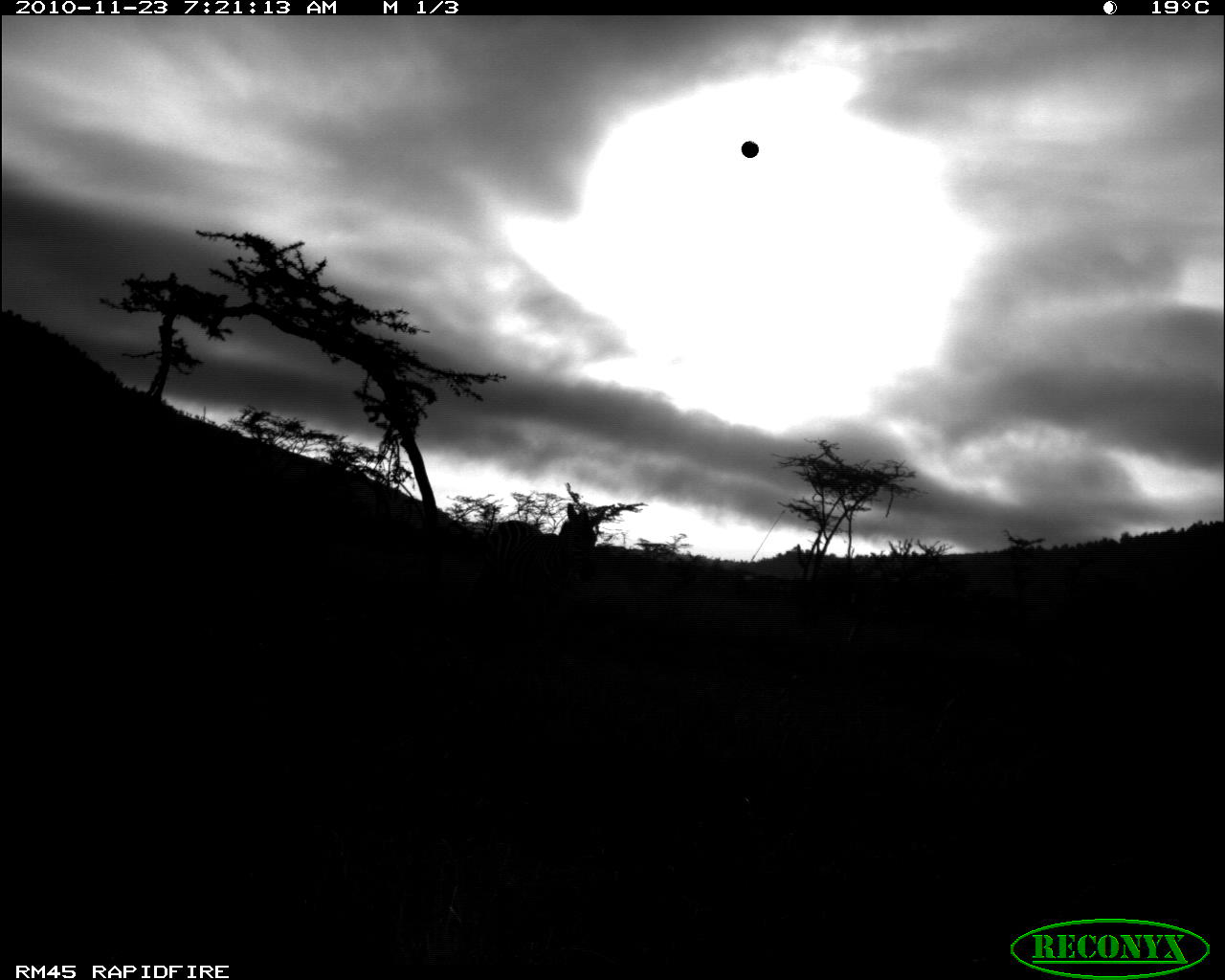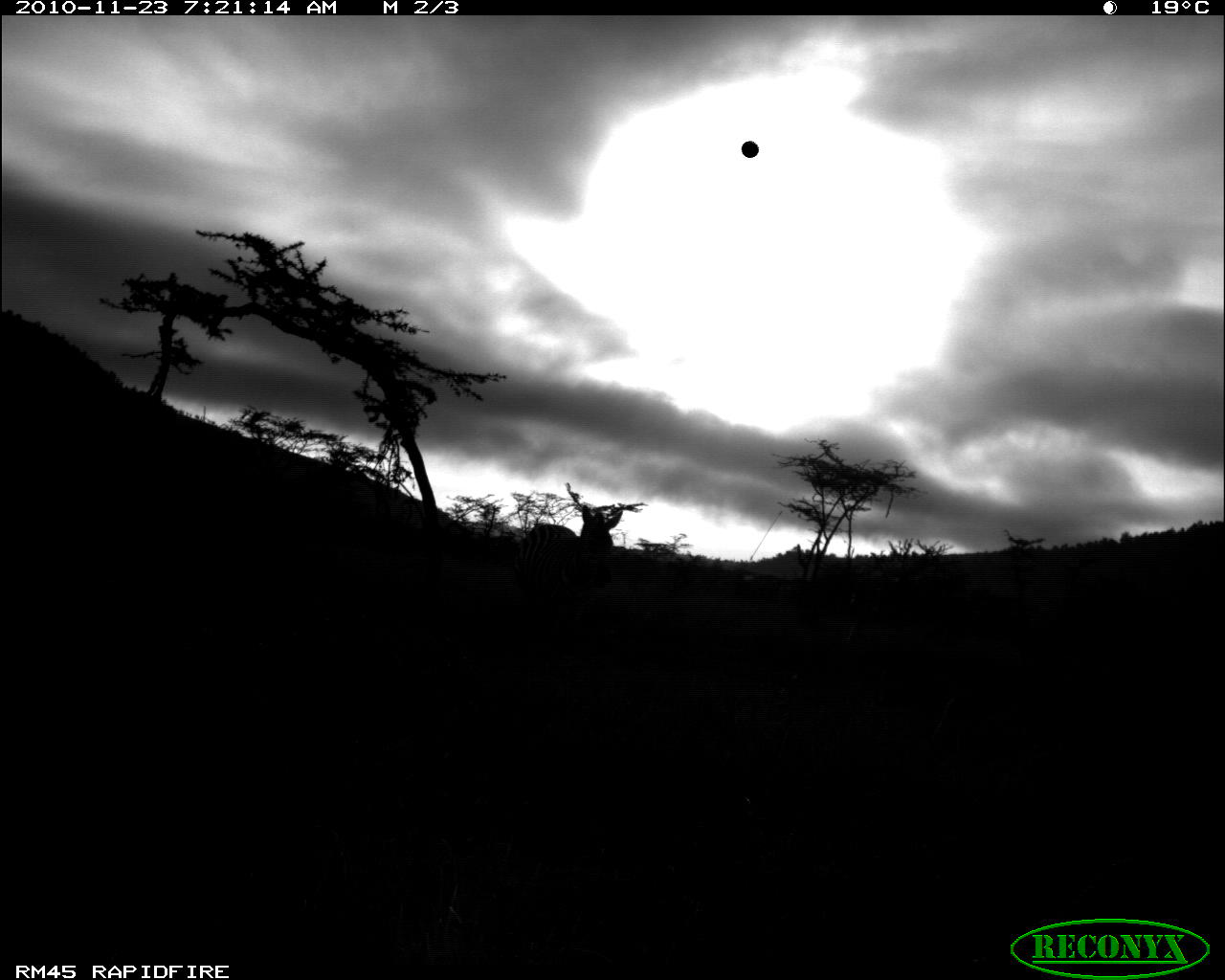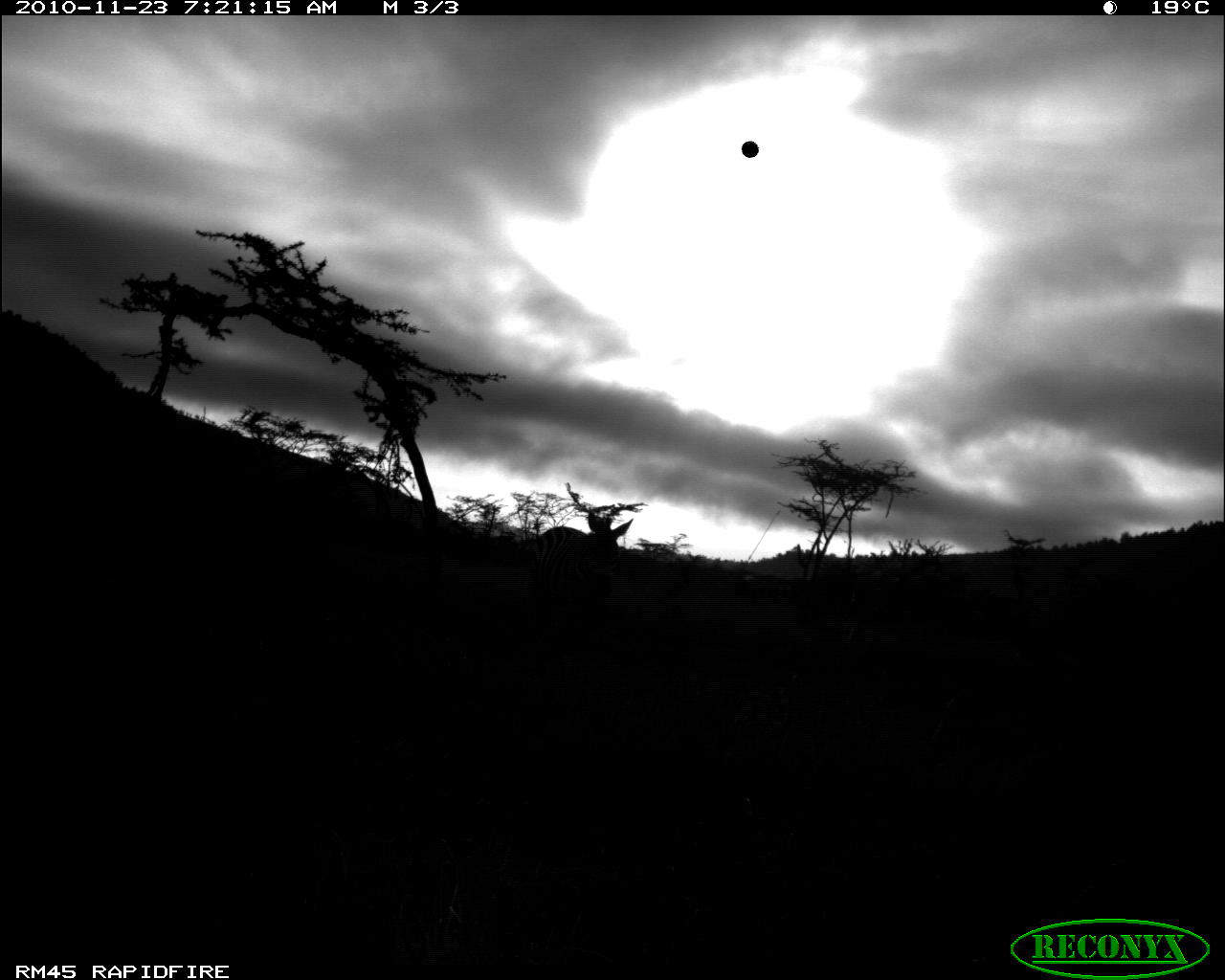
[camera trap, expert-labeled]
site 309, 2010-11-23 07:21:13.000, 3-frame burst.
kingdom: Animalia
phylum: Chordata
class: Mammalia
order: Perissodactyla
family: Equidae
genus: Equus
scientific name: Equus quagga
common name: plains zebra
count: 1